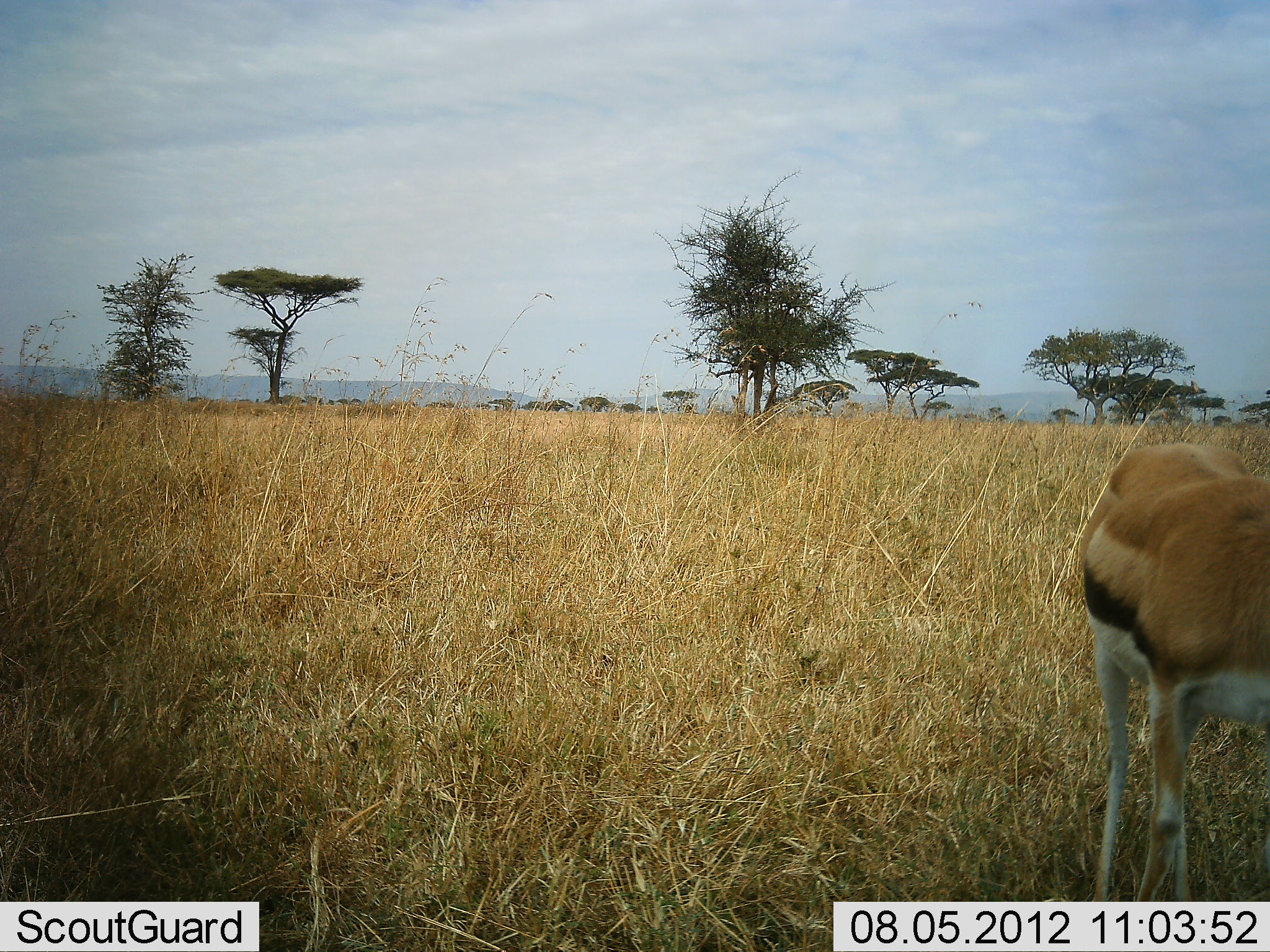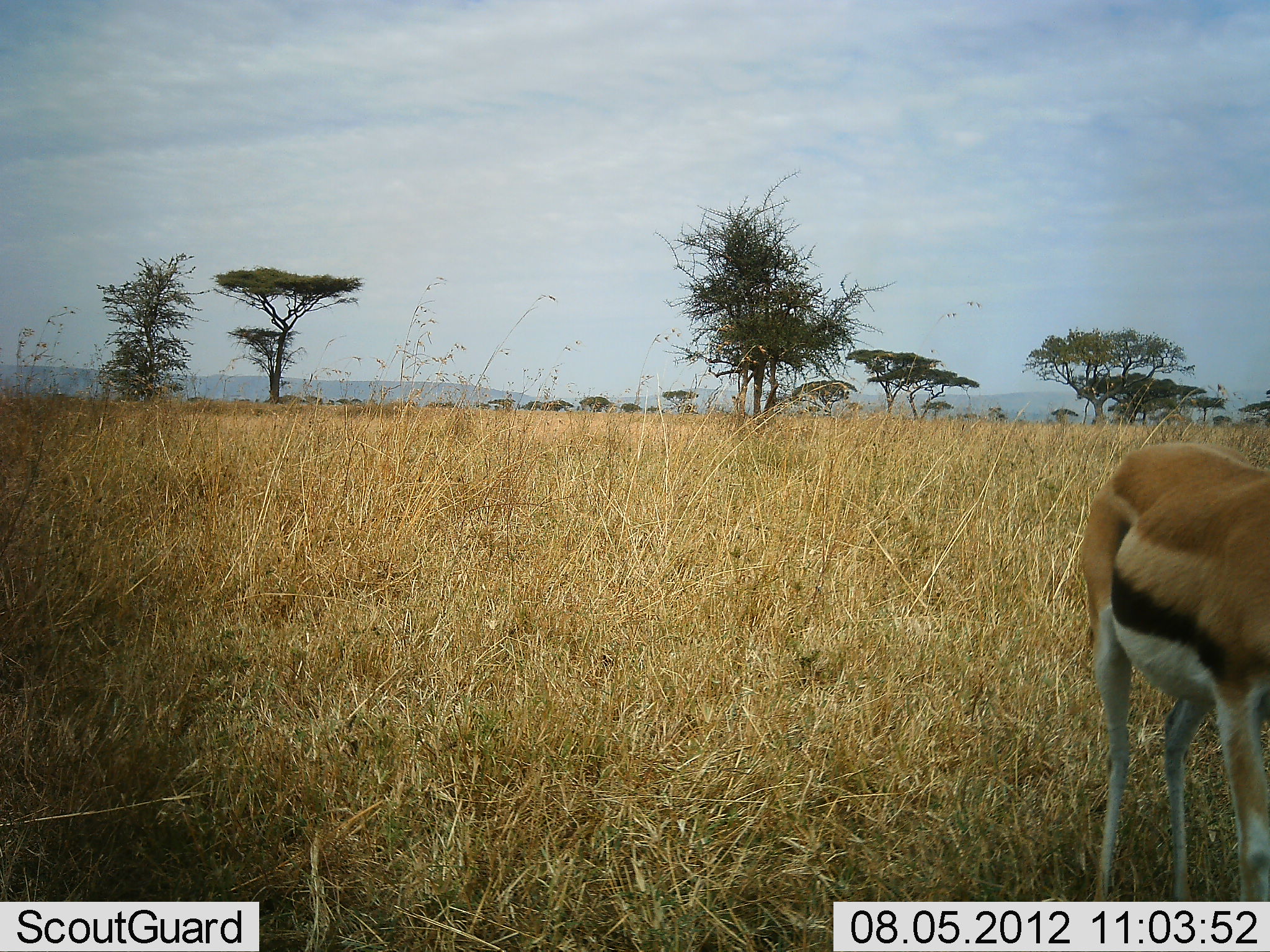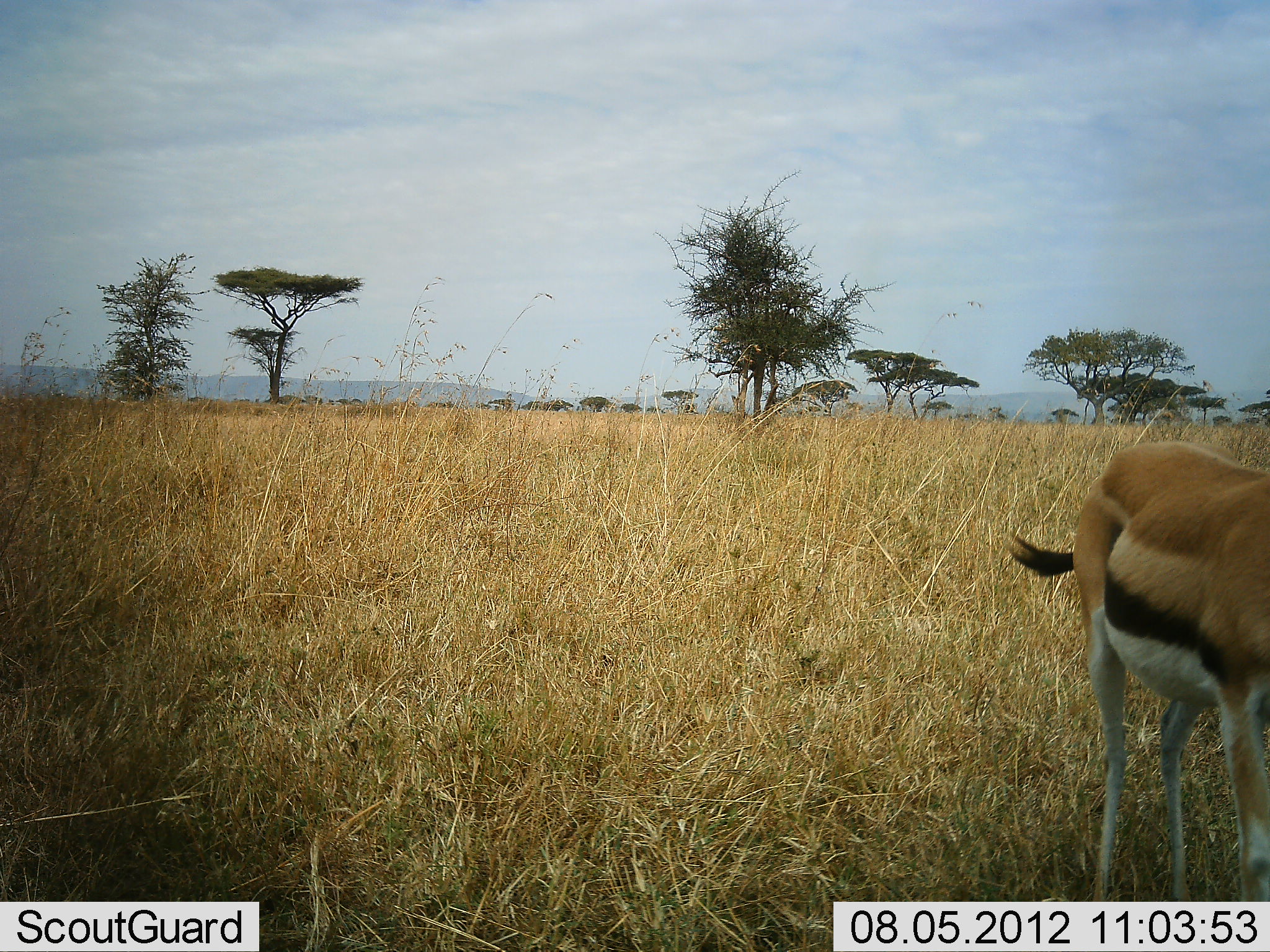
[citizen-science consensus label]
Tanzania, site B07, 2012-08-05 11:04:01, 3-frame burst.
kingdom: Animalia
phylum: Chordata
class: Mammalia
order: Artiodactyla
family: Bovidae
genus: Eudorcas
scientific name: Eudorcas thomsonii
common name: thomson's gazelle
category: gazellethomsons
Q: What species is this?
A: Gazellethomsons (thomson's gazelle) (Eudorcas thomsonii).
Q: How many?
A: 1.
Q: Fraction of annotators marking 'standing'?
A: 80%.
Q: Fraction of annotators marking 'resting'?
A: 0%.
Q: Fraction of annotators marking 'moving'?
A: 10%.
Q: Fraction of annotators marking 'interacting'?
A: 0%.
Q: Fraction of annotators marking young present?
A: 0%.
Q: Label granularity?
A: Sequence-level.